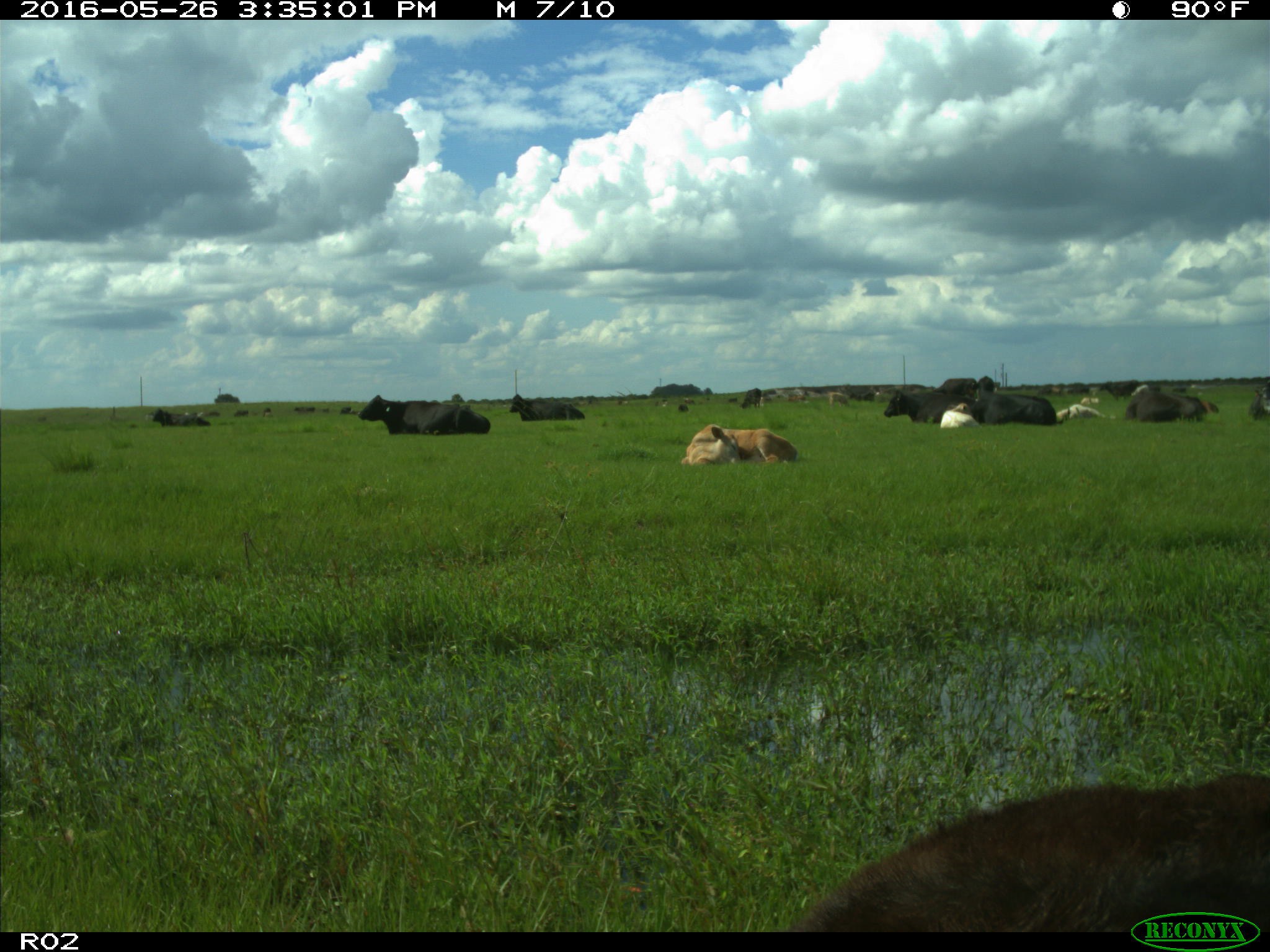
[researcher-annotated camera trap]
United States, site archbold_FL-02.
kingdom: Animalia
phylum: Chordata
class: Mammalia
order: Artiodactyla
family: Bovidae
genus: Bos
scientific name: Bos taurus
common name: domestic cow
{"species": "Bos taurus (domestic cow)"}